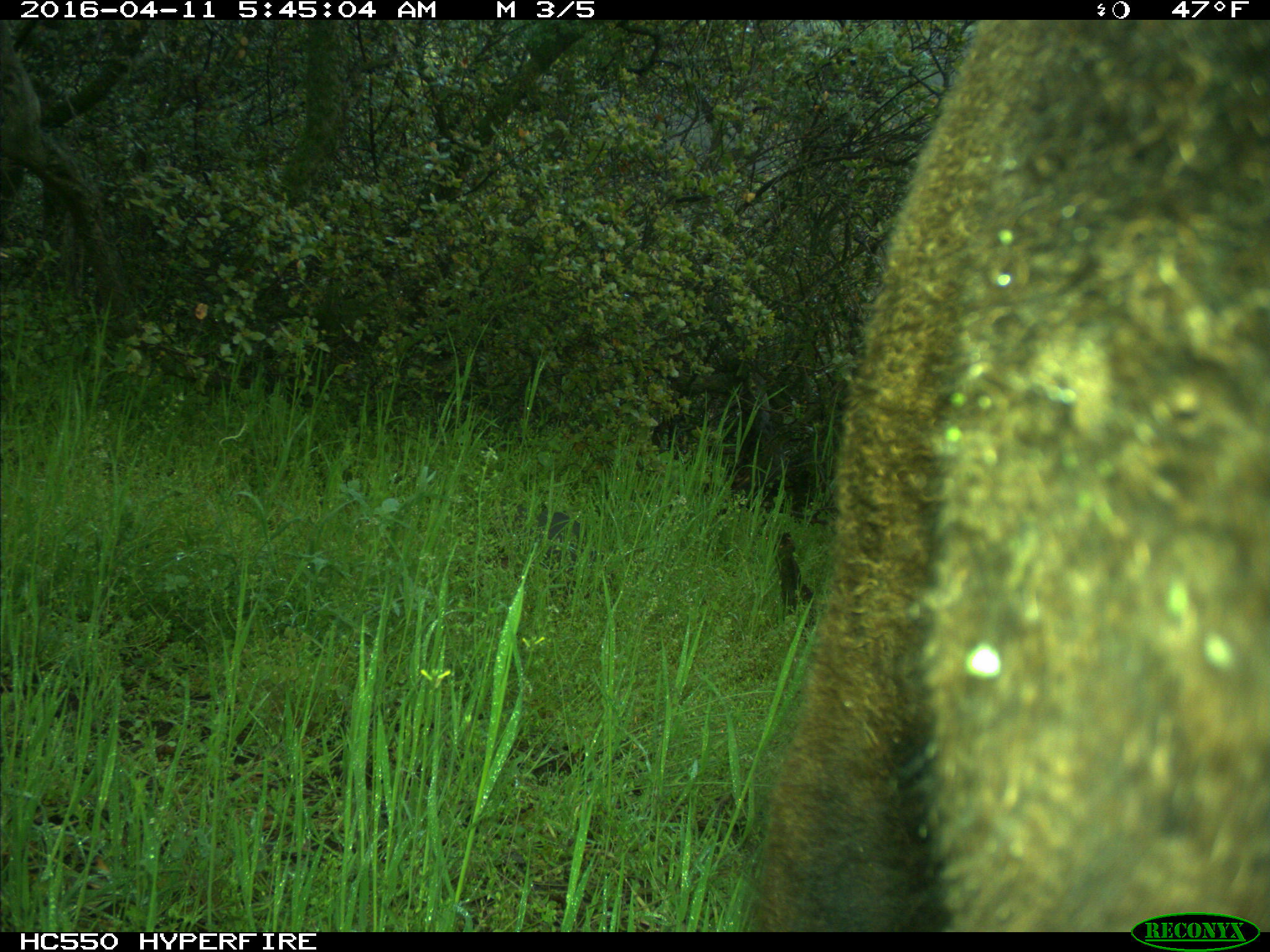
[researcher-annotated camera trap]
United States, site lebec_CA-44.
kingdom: Animalia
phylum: Chordata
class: Mammalia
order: Artiodactyla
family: Bovidae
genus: Bos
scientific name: Bos taurus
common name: domestic cow